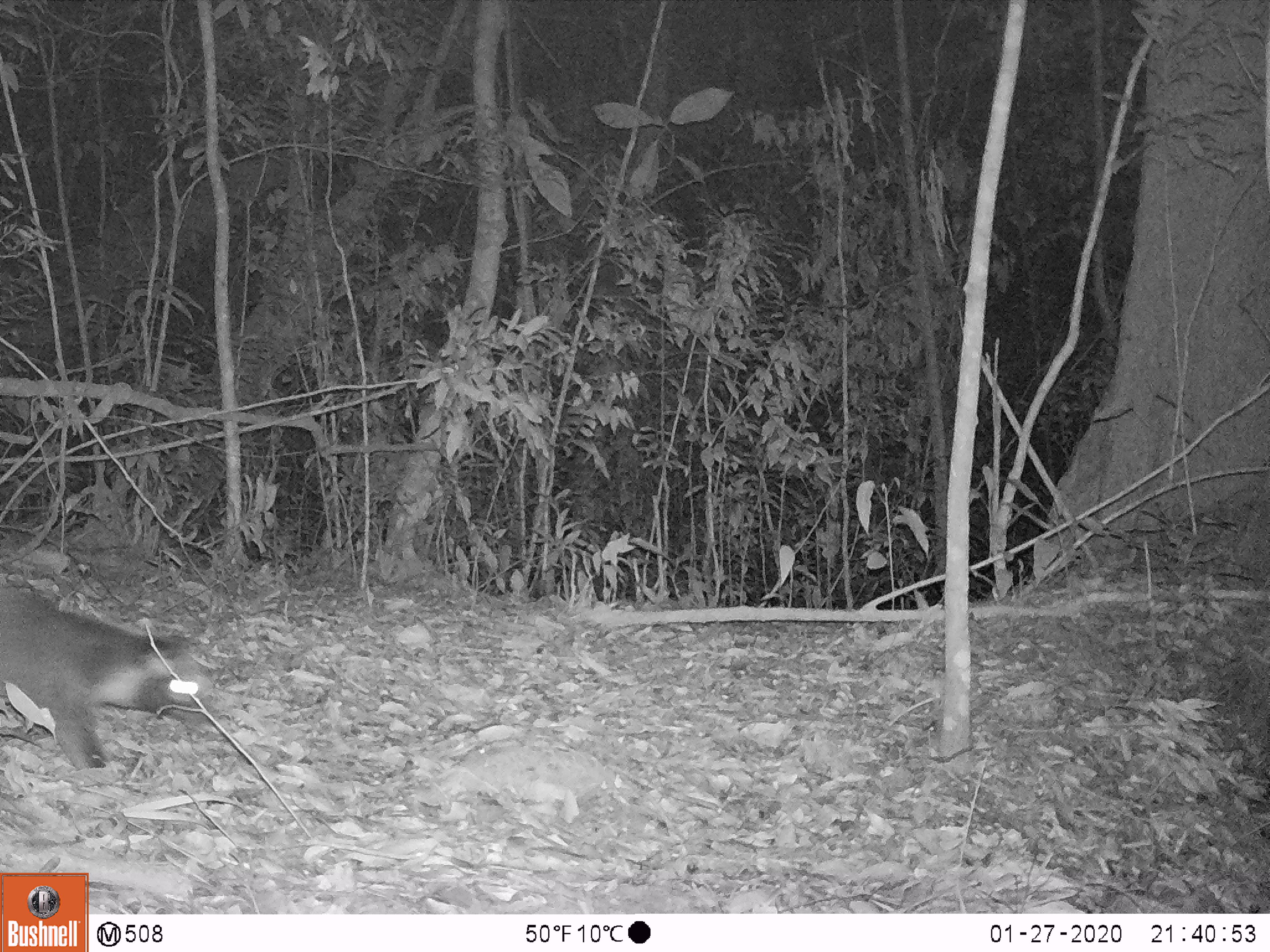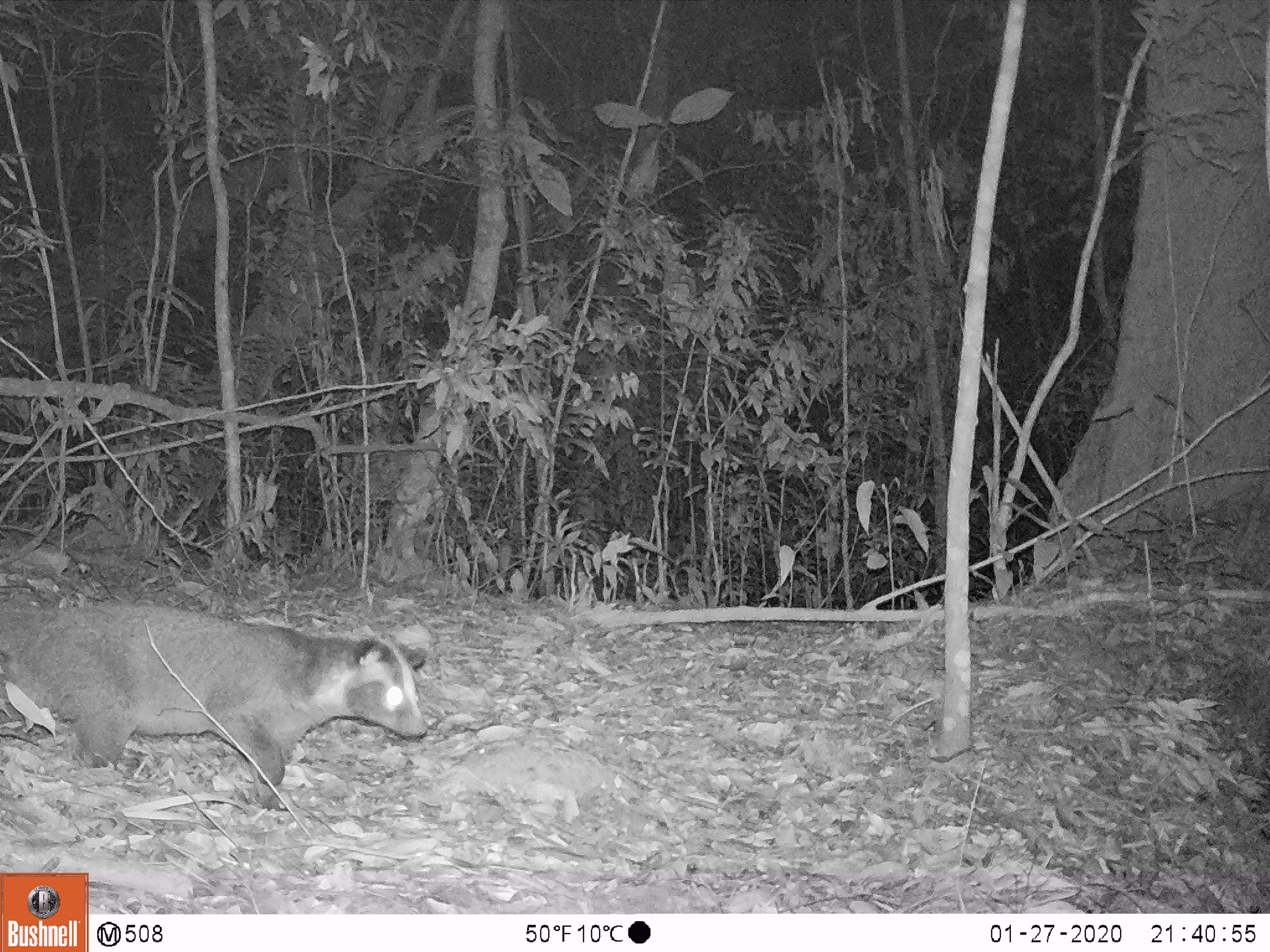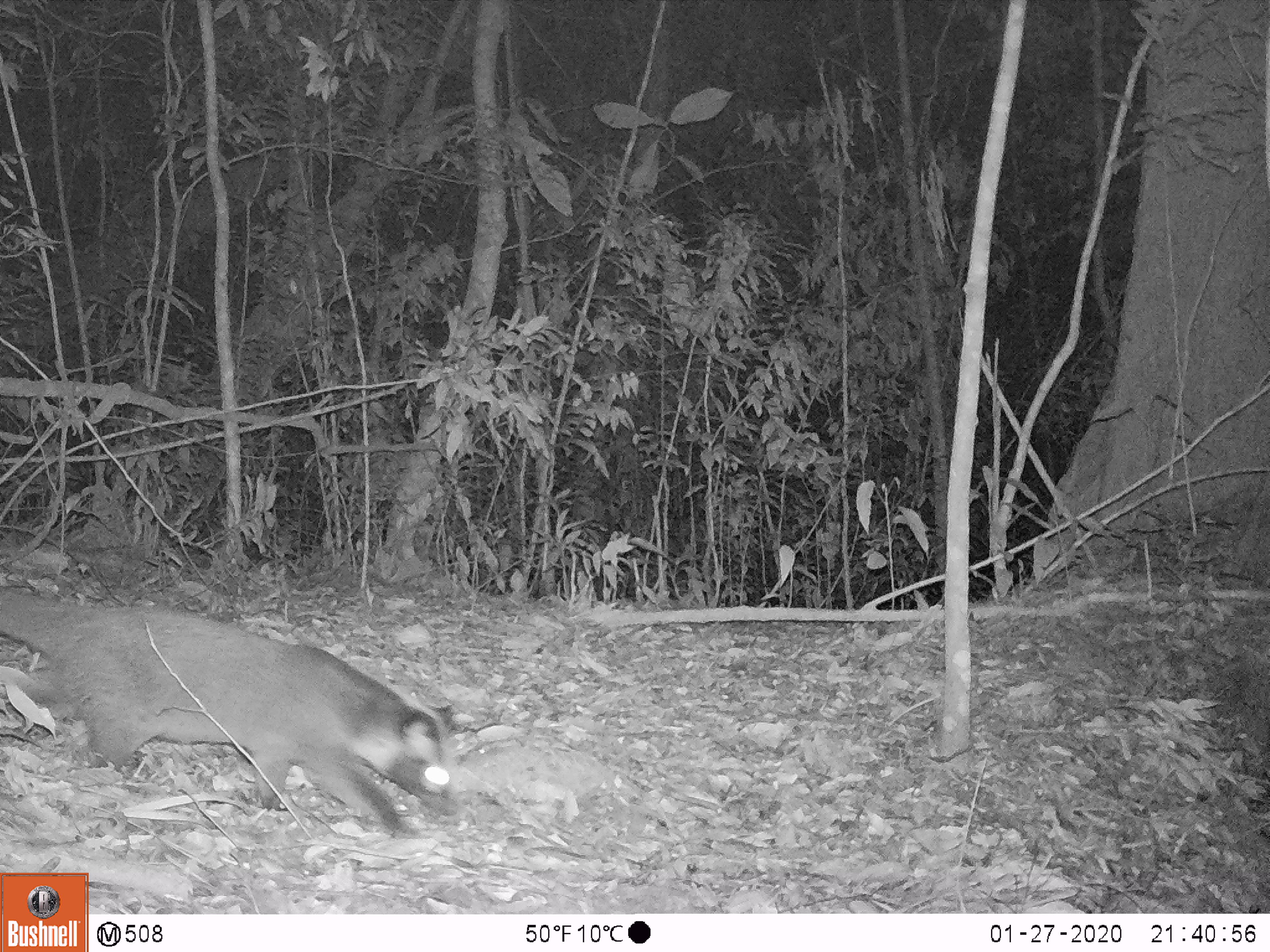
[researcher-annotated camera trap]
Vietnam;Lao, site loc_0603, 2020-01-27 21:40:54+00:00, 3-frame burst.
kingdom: Animalia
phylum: Chordata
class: Mammalia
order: Carnivora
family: Viverridae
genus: Paguma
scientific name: Paguma larvata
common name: masked palm civet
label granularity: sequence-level